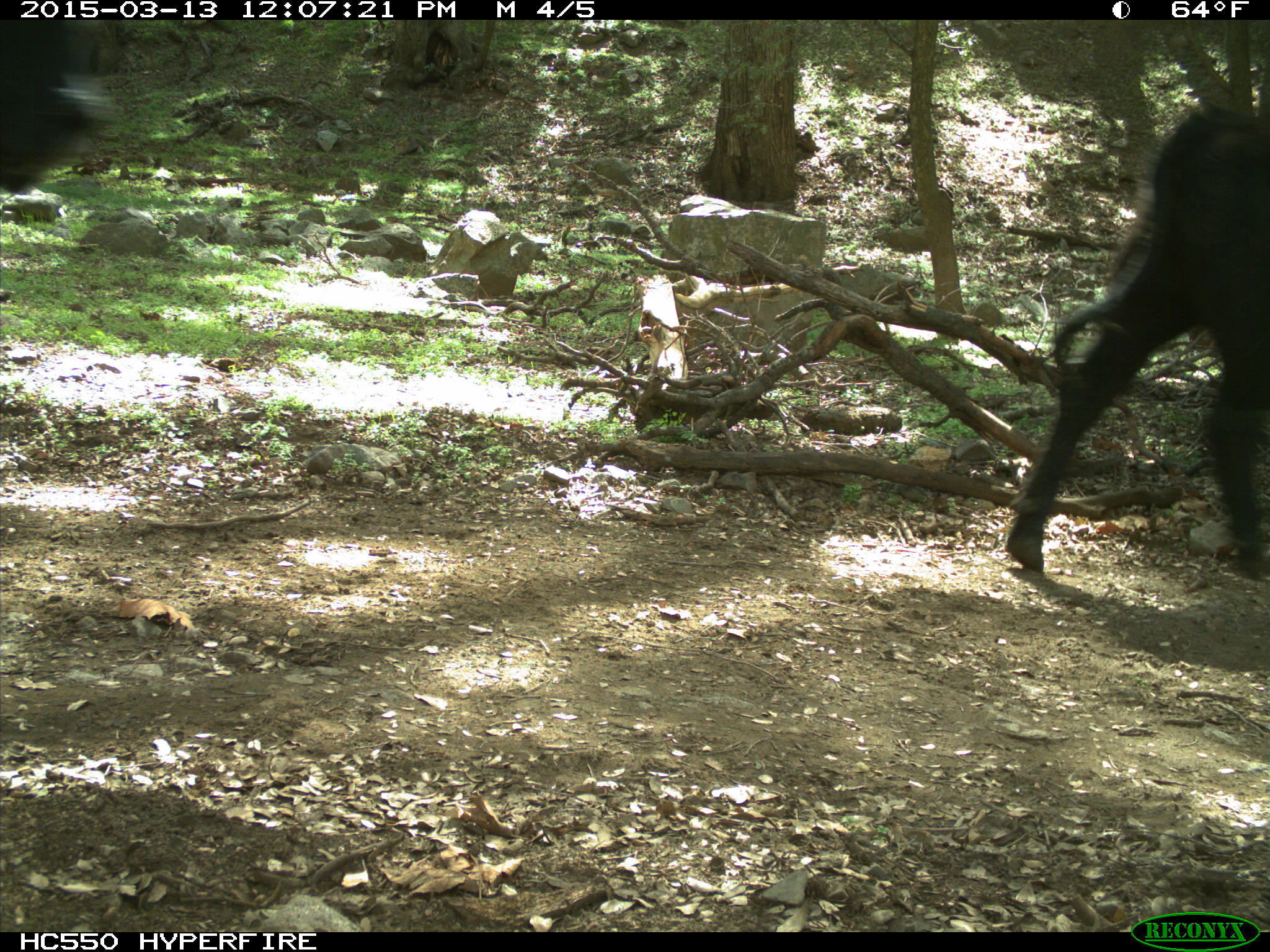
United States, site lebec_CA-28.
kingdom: Animalia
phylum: Chordata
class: Mammalia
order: Artiodactyla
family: Bovidae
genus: Bos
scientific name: Bos taurus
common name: domestic cow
Bos taurus (domestic cow).